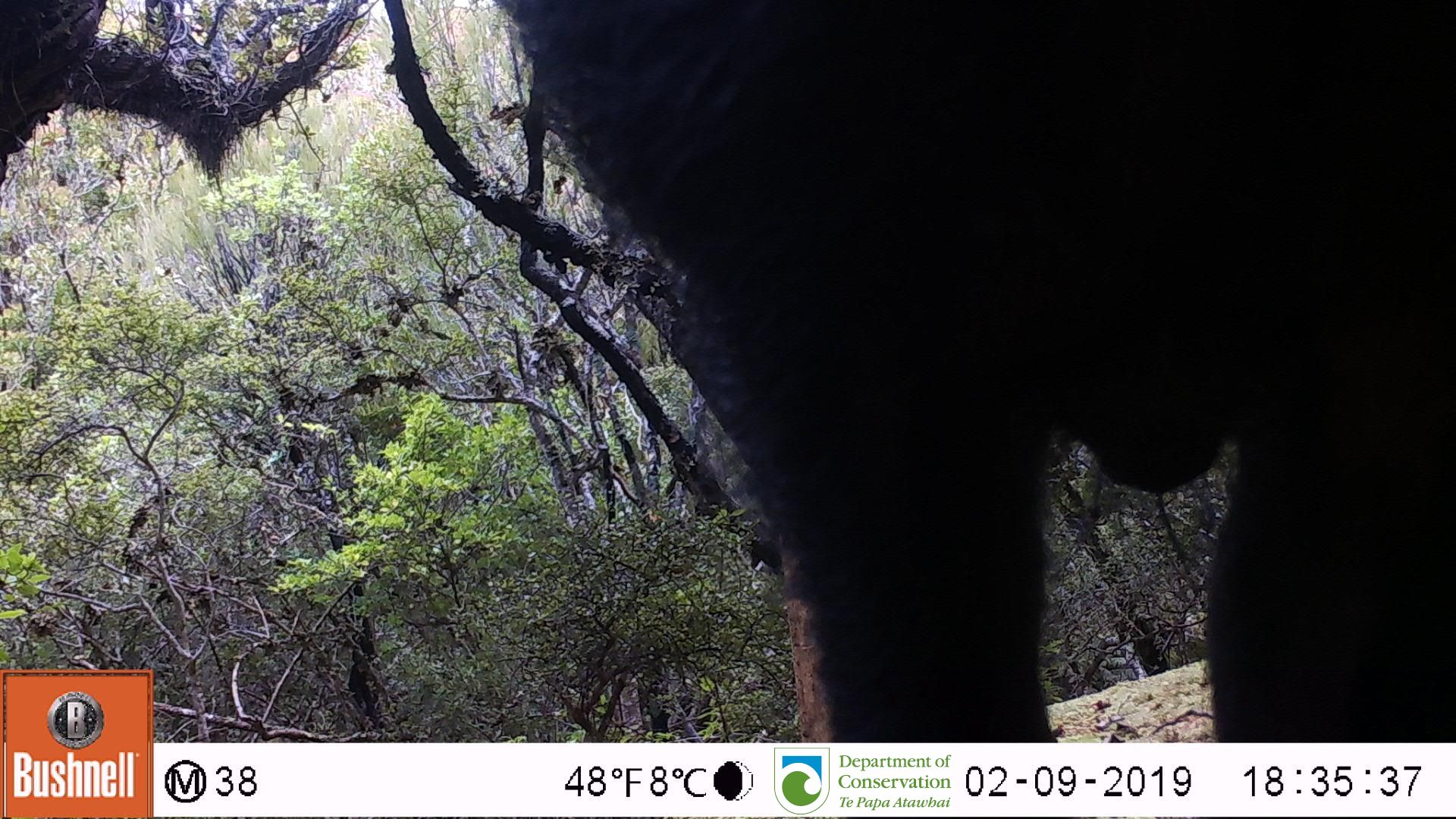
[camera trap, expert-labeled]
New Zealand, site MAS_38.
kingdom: Animalia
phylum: Chordata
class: Mammalia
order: Artiodactyla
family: Suidae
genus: Sus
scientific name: Sus scrofa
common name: pig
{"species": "pig (Sus scrofa)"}